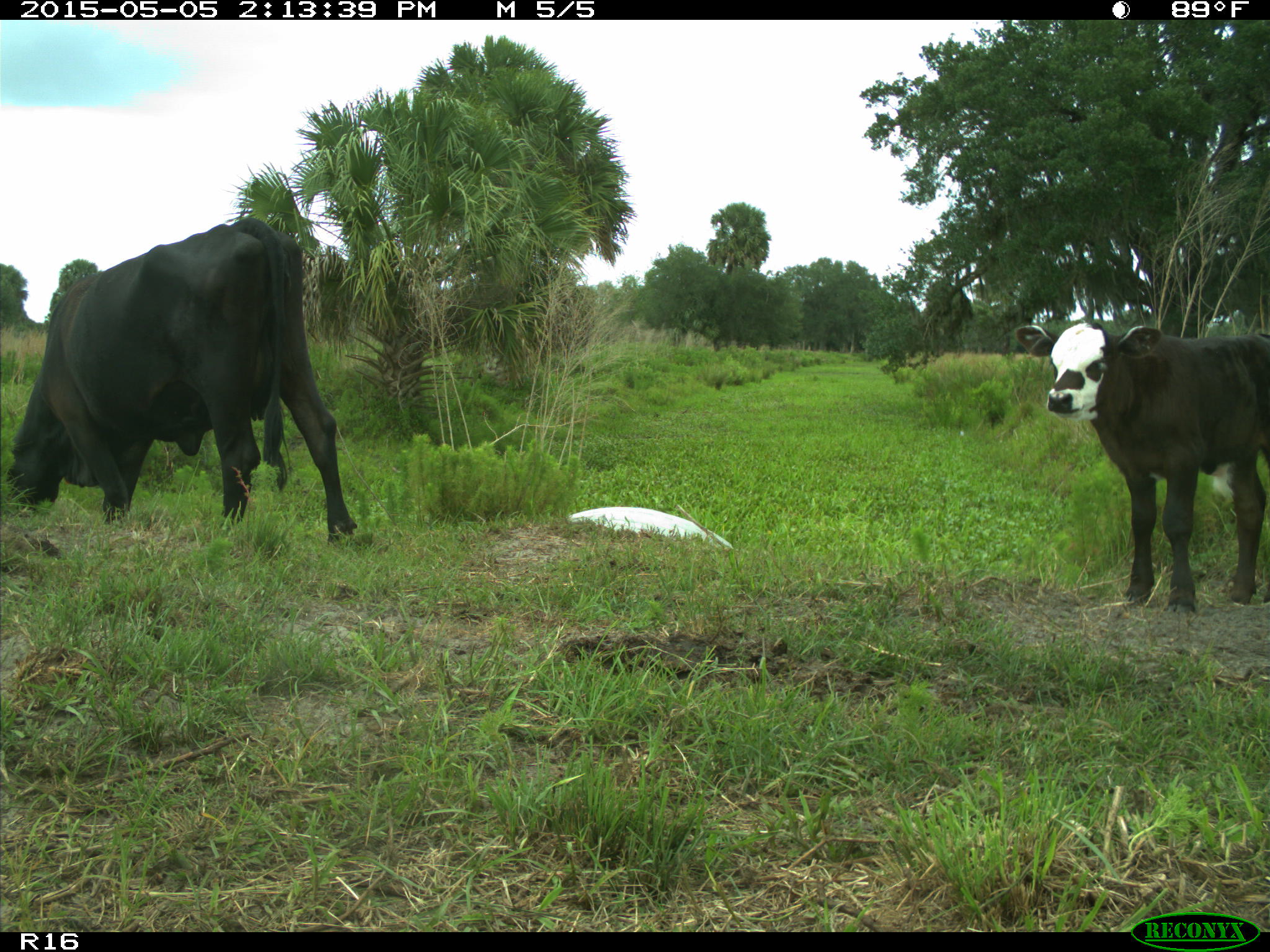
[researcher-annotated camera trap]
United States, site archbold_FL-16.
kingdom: Animalia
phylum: Chordata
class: Mammalia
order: Artiodactyla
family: Bovidae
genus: Bos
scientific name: Bos taurus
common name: domestic cow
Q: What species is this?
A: Bos taurus (domestic cow).